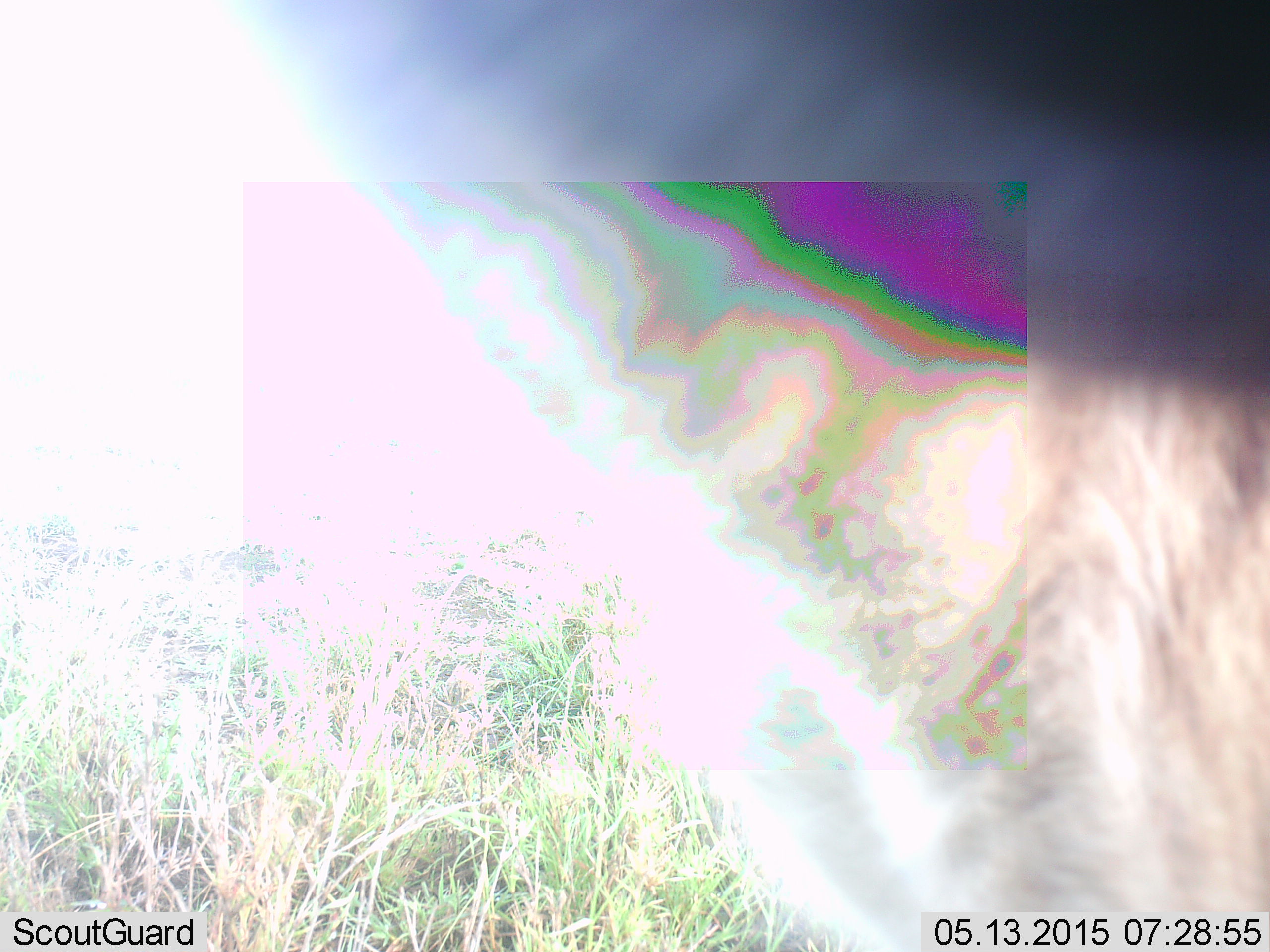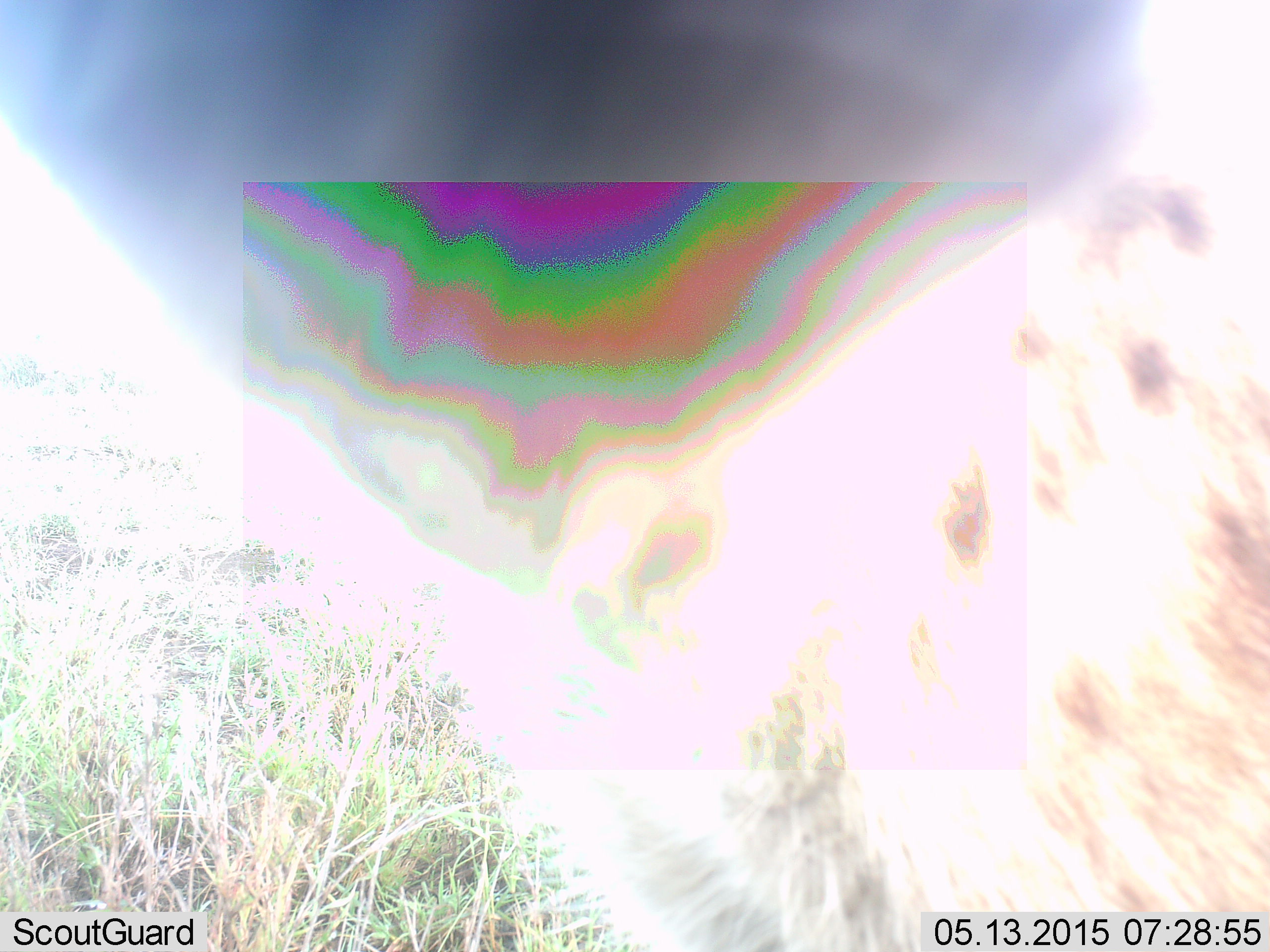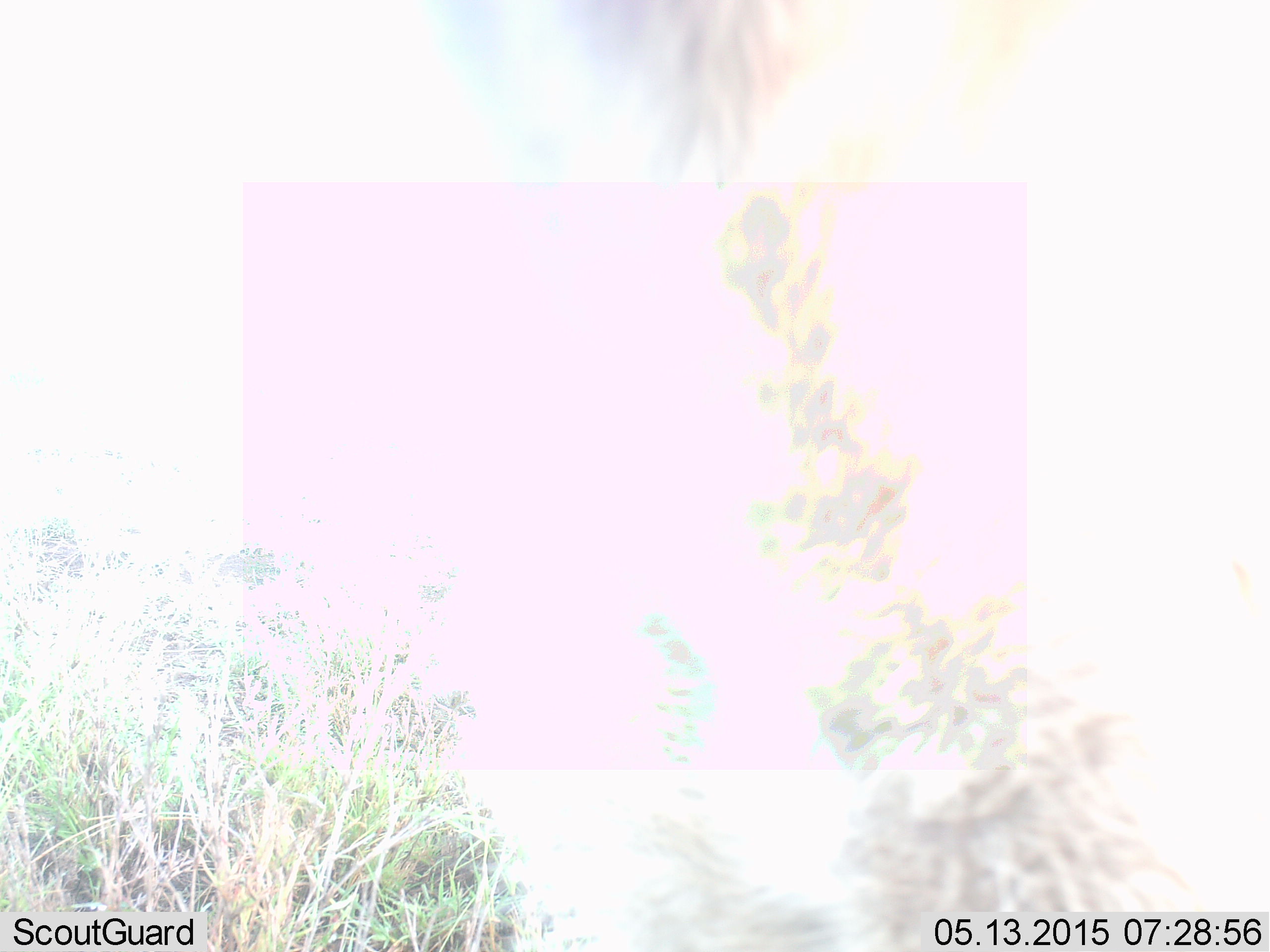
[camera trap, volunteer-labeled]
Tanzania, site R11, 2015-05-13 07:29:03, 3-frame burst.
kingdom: Animalia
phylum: Chordata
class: Mammalia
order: Carnivora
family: Hyaenidae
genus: Crocuta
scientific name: Crocuta crocuta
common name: spotted hyena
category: hyenaspotted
Hyenaspotted (spotted hyena) (Crocuta crocuta), count 1. Behavior (volunteer vote fractions): standing 100%, resting 0%, moving 11%, interacting 0%. Young present (vote fraction): 0%. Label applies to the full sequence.